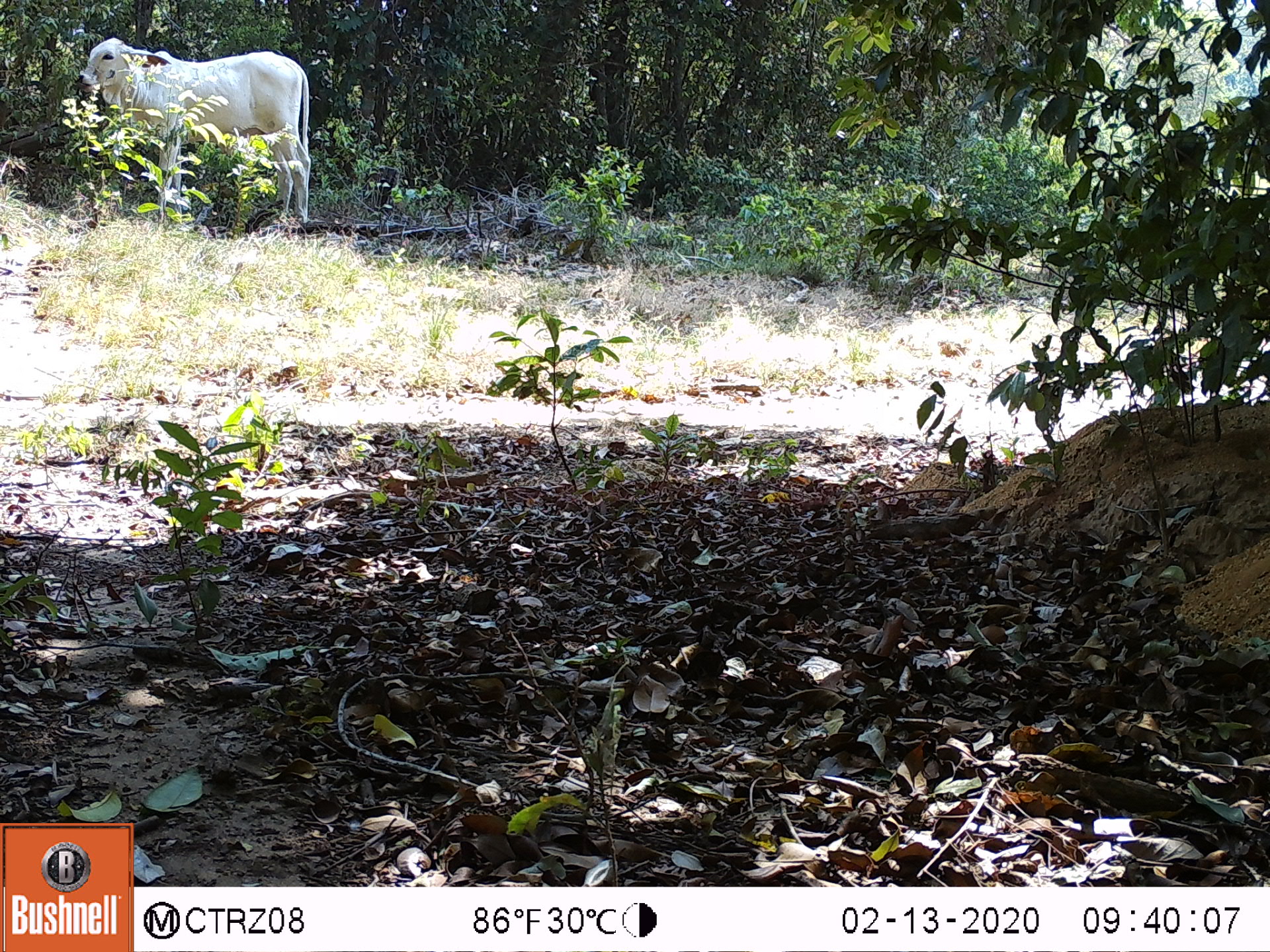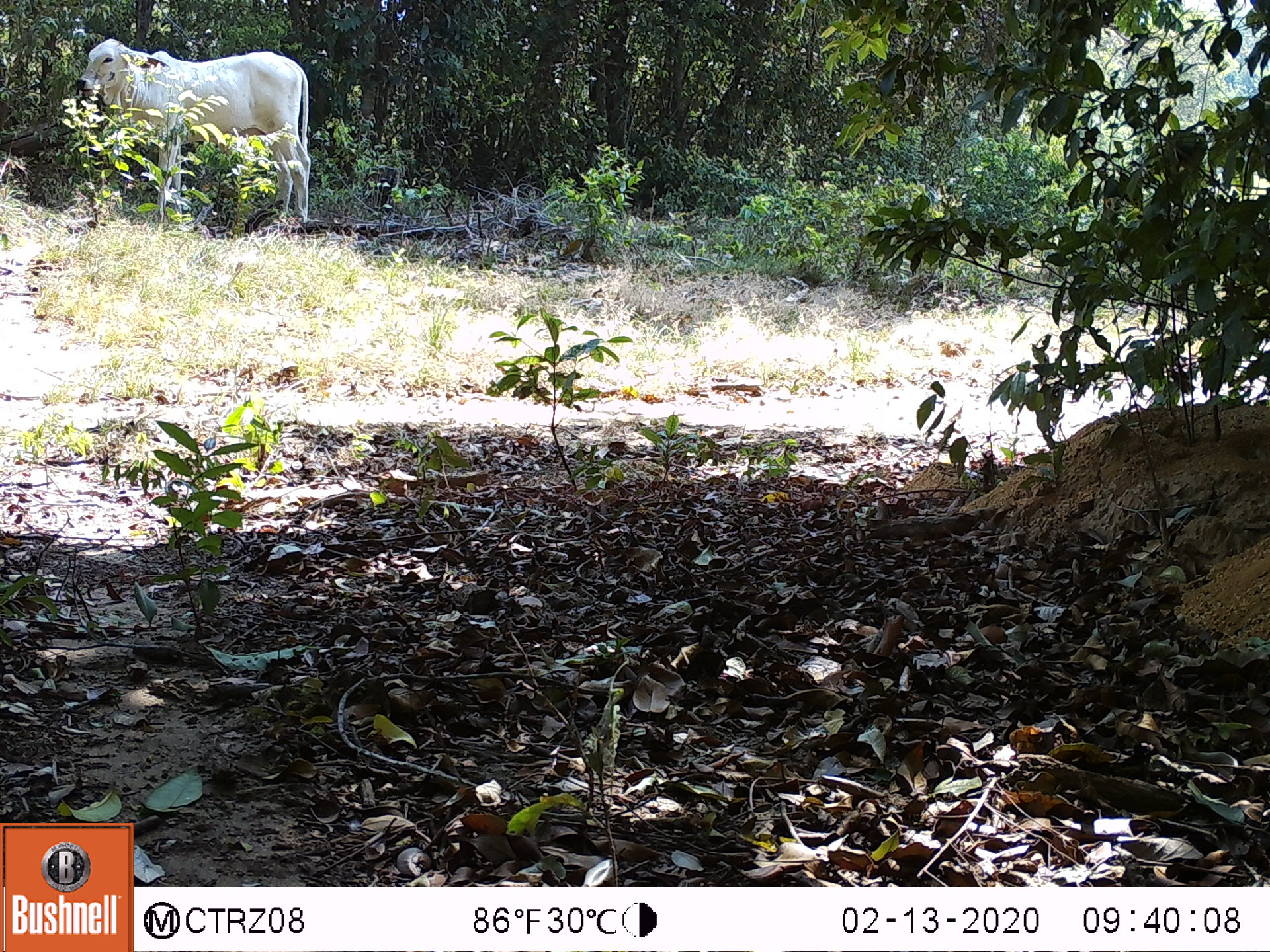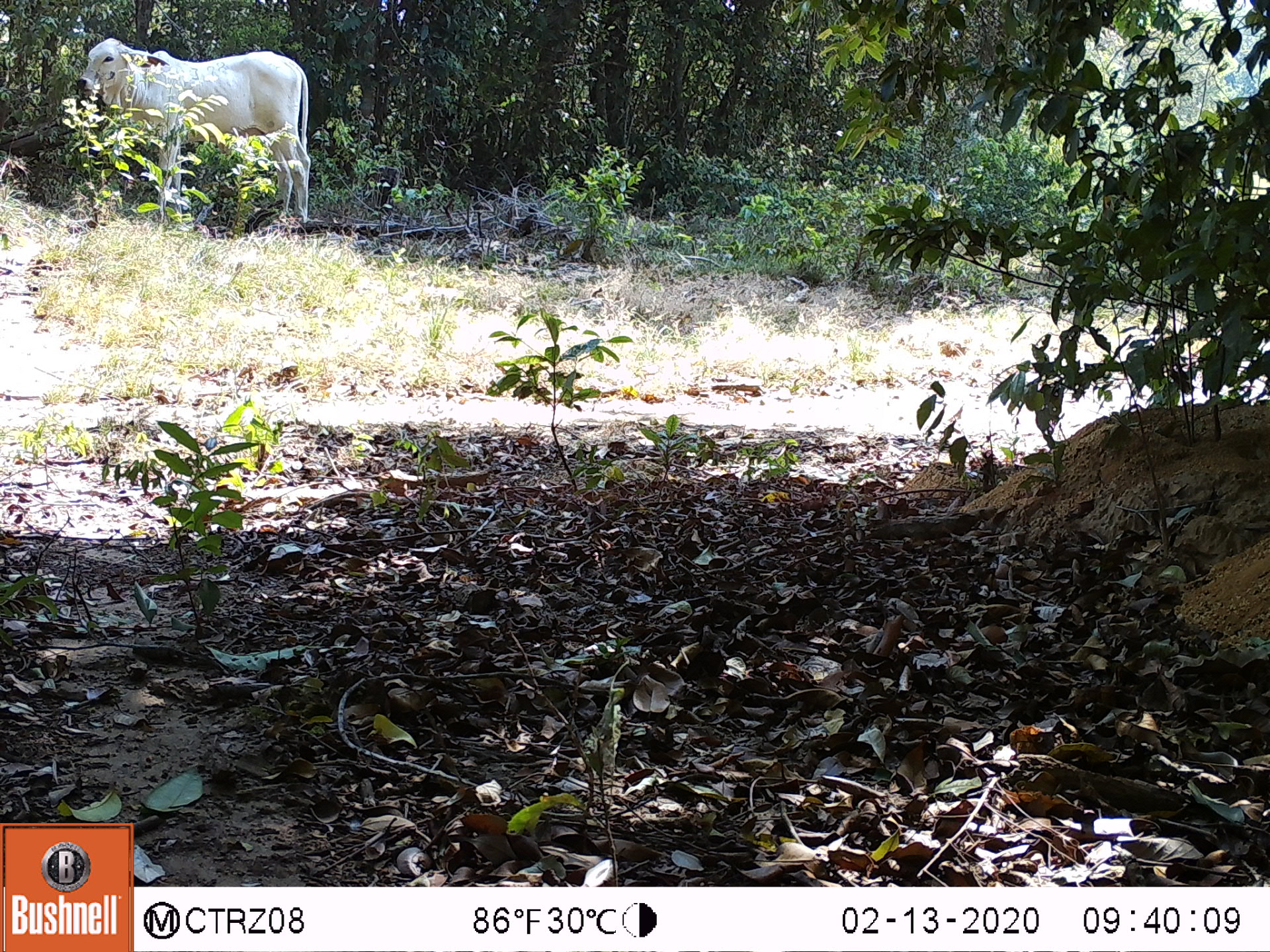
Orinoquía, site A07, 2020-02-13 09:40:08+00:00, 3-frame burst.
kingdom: Animalia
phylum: Chordata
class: Mammalia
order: Artiodactyla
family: Bovidae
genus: Bos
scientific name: Bos taurus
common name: cow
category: cattle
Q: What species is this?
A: Cattle (cow) (Bos taurus).